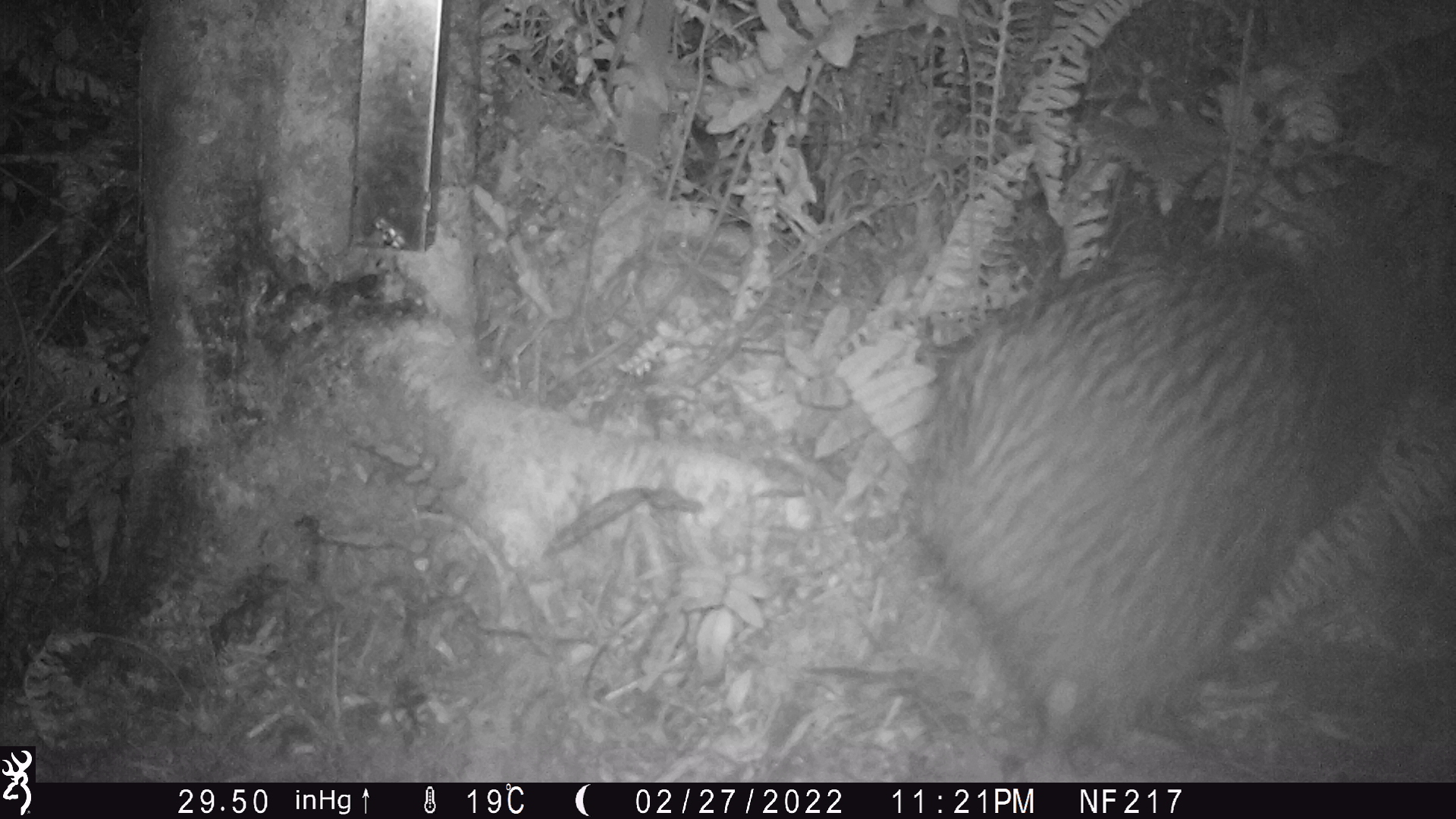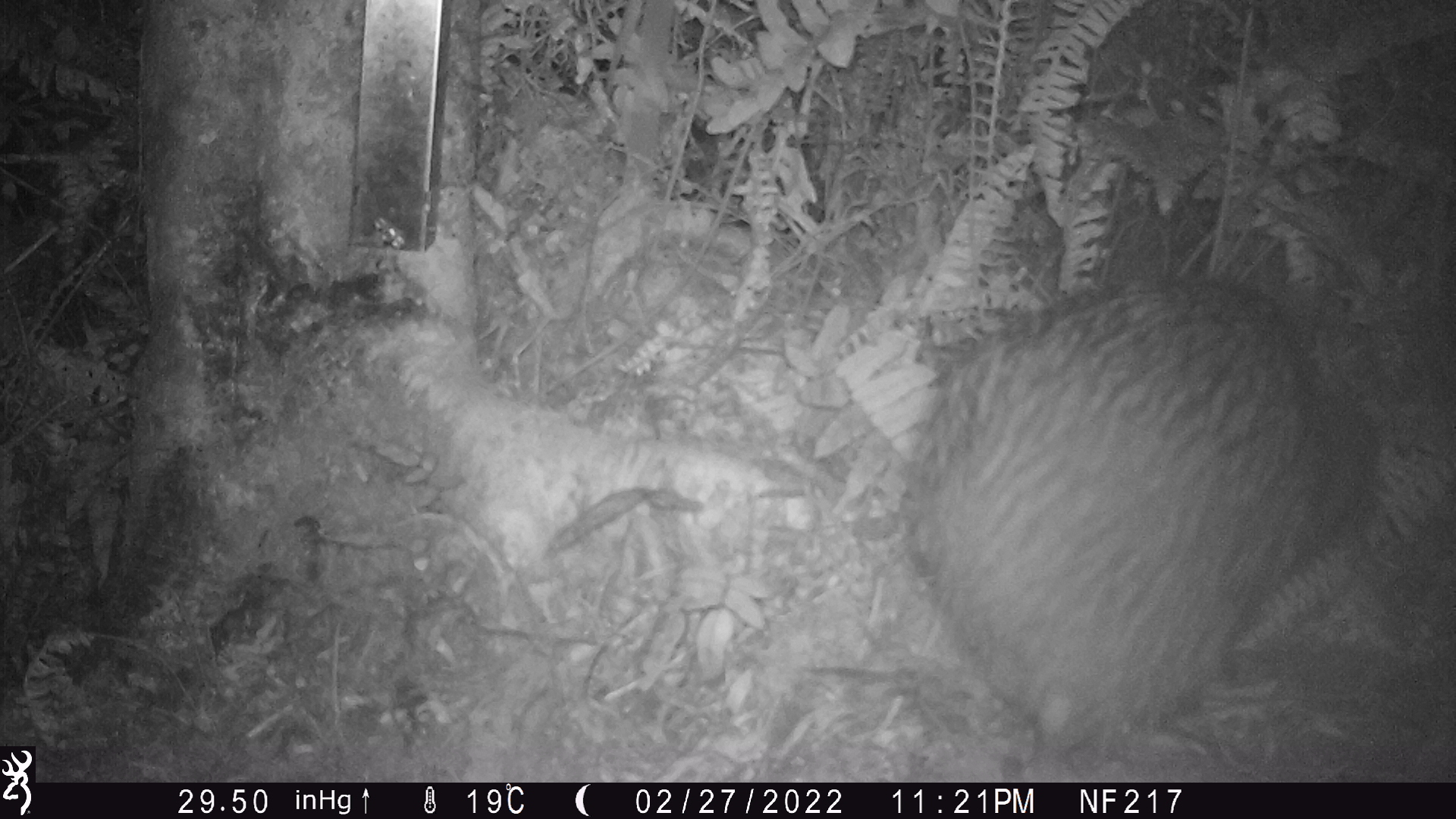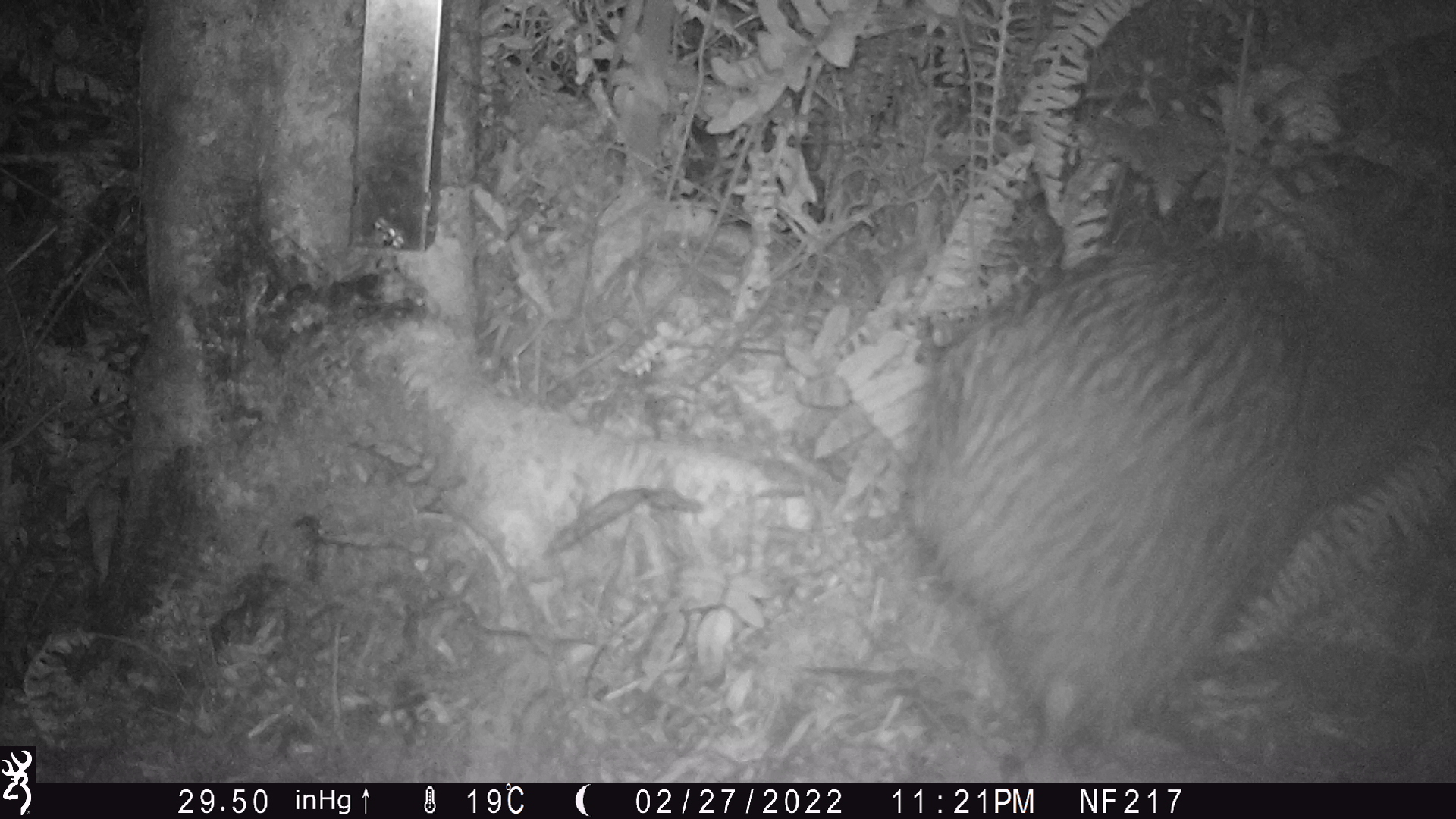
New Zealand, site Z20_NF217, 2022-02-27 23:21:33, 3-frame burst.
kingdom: Animalia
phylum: Chordata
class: Aves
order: Apterygiformes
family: Apterygidae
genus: Apteryx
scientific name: Apteryx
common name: kiwi